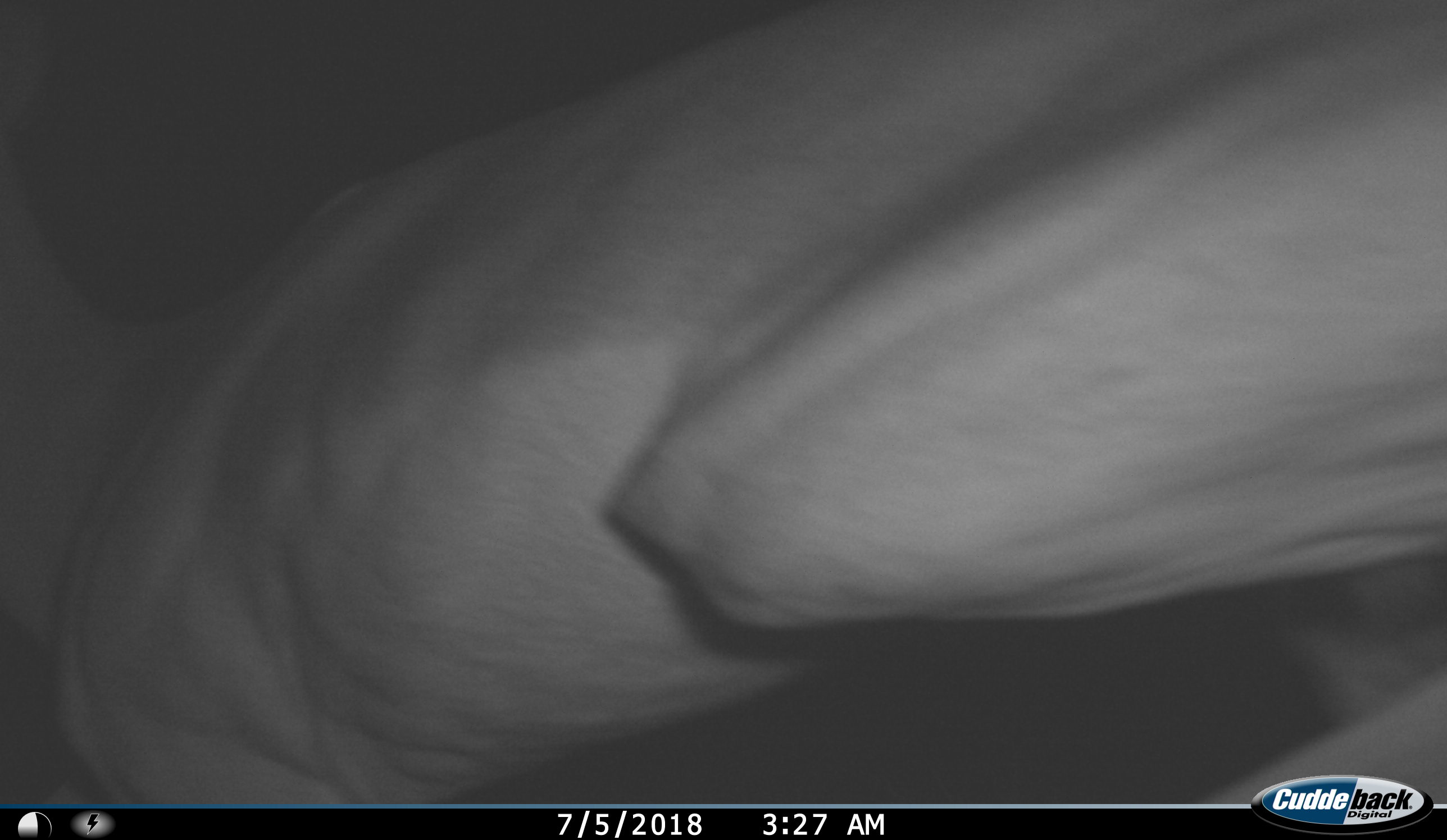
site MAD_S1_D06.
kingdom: Animalia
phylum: Chordata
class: Mammalia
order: Artiodactyla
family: Bovidae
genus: Aepyceros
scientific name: Aepyceros melampus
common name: impala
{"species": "impala (Aepyceros melampus)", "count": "1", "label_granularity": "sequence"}